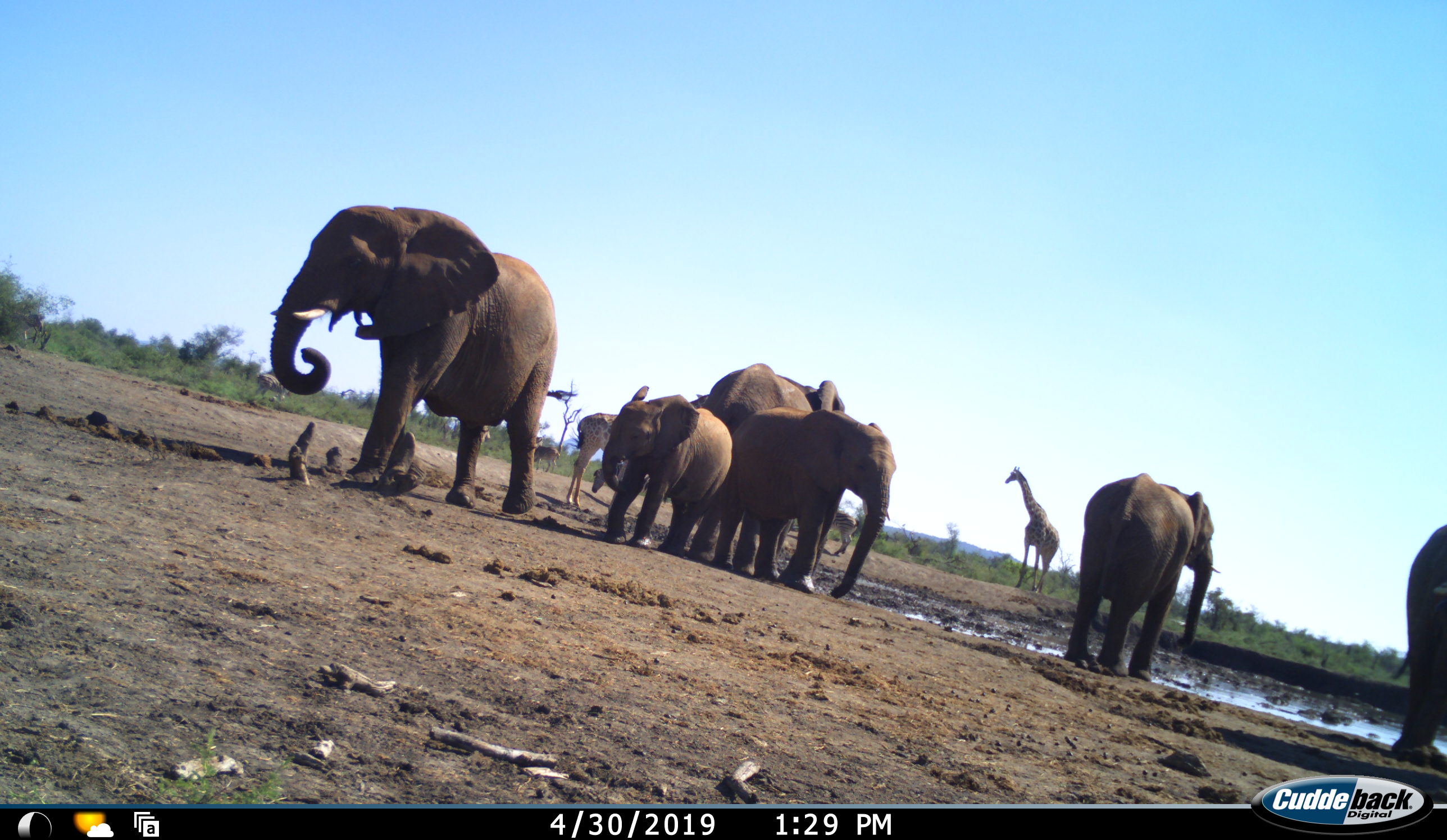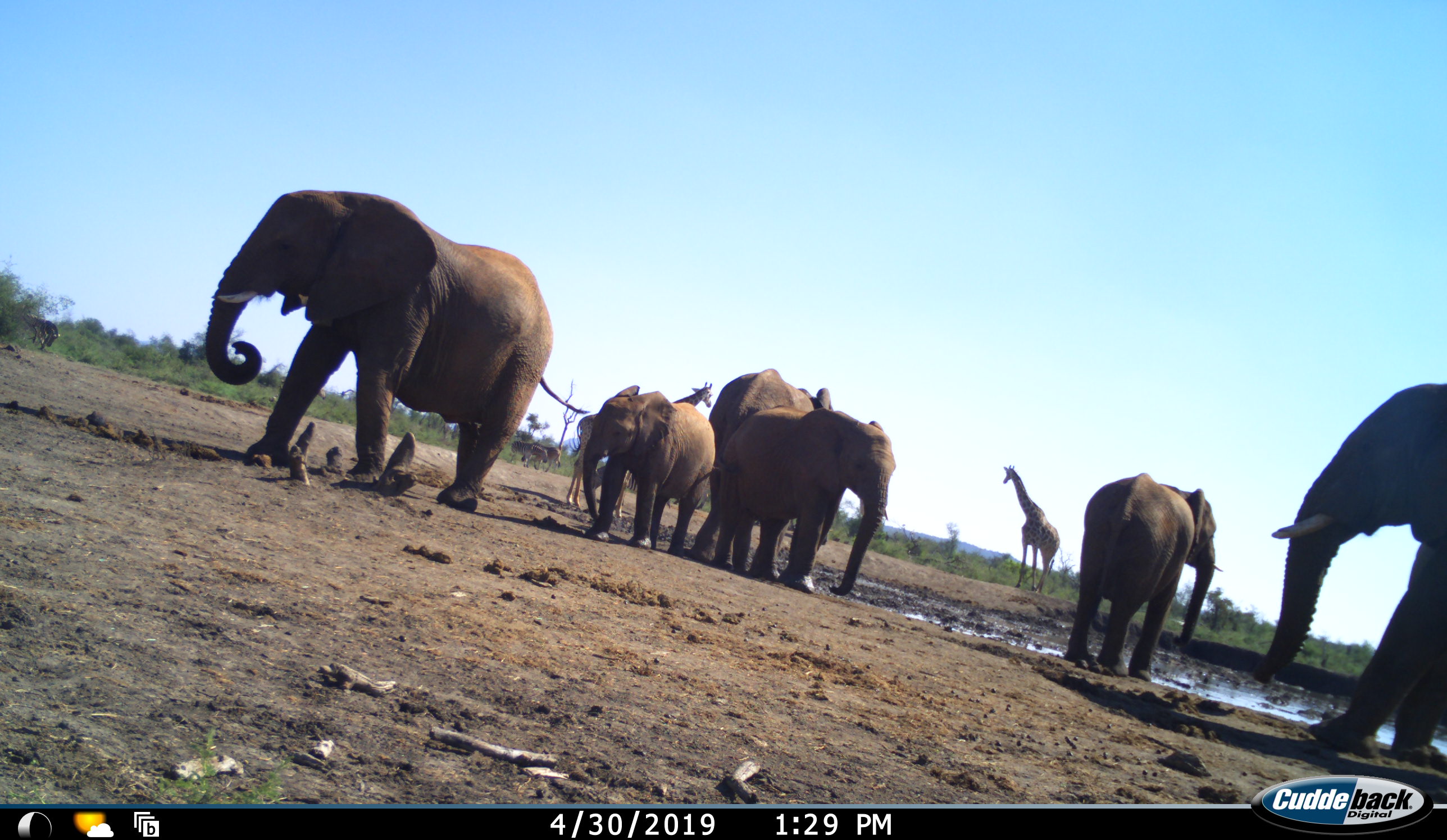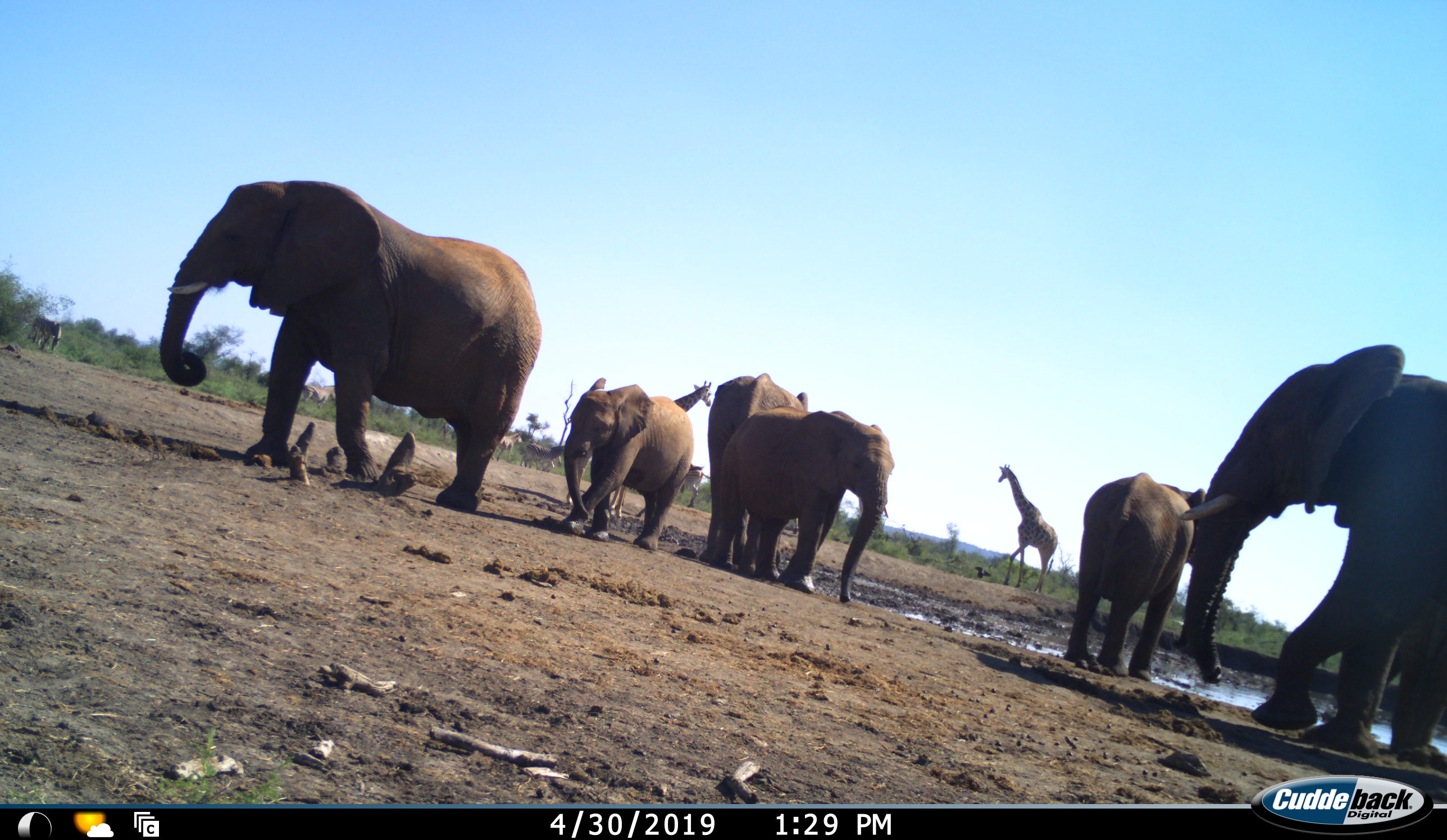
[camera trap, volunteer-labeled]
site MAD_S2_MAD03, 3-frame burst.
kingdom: Animalia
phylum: Chordata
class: Mammalia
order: Proboscidea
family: Elephantidae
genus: Loxodonta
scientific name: Loxodonta africana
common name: african bush elephant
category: elephant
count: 7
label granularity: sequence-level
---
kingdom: Animalia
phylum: Chordata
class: Mammalia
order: Artiodactyla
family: Giraffidae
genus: Giraffa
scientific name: Giraffa camelopardalis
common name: giraffe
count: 2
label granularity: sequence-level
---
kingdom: Animalia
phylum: Chordata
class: Mammalia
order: Perissodactyla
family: Equidae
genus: Equus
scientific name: Equus quagga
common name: plains zebra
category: zebraplains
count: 5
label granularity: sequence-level